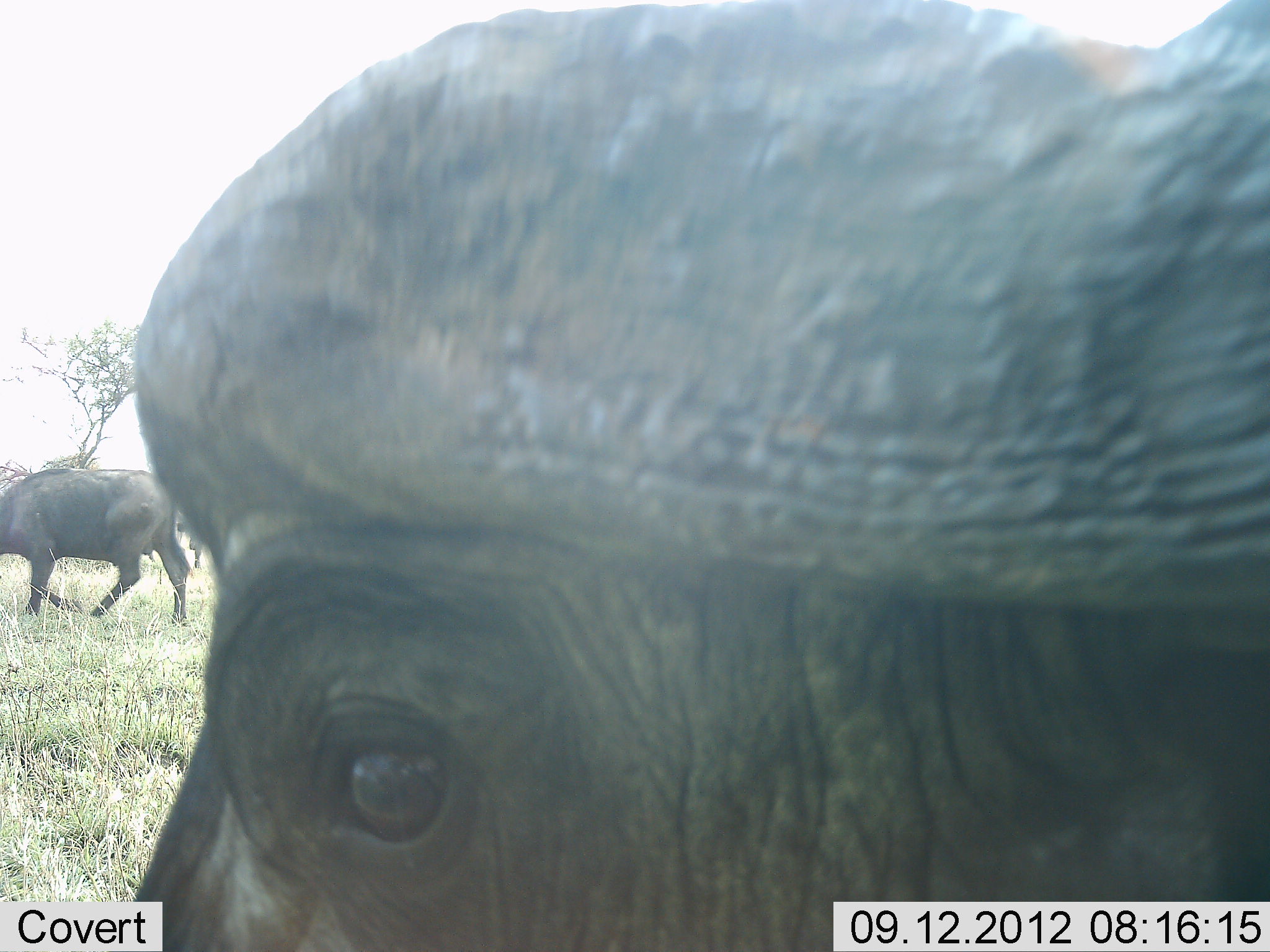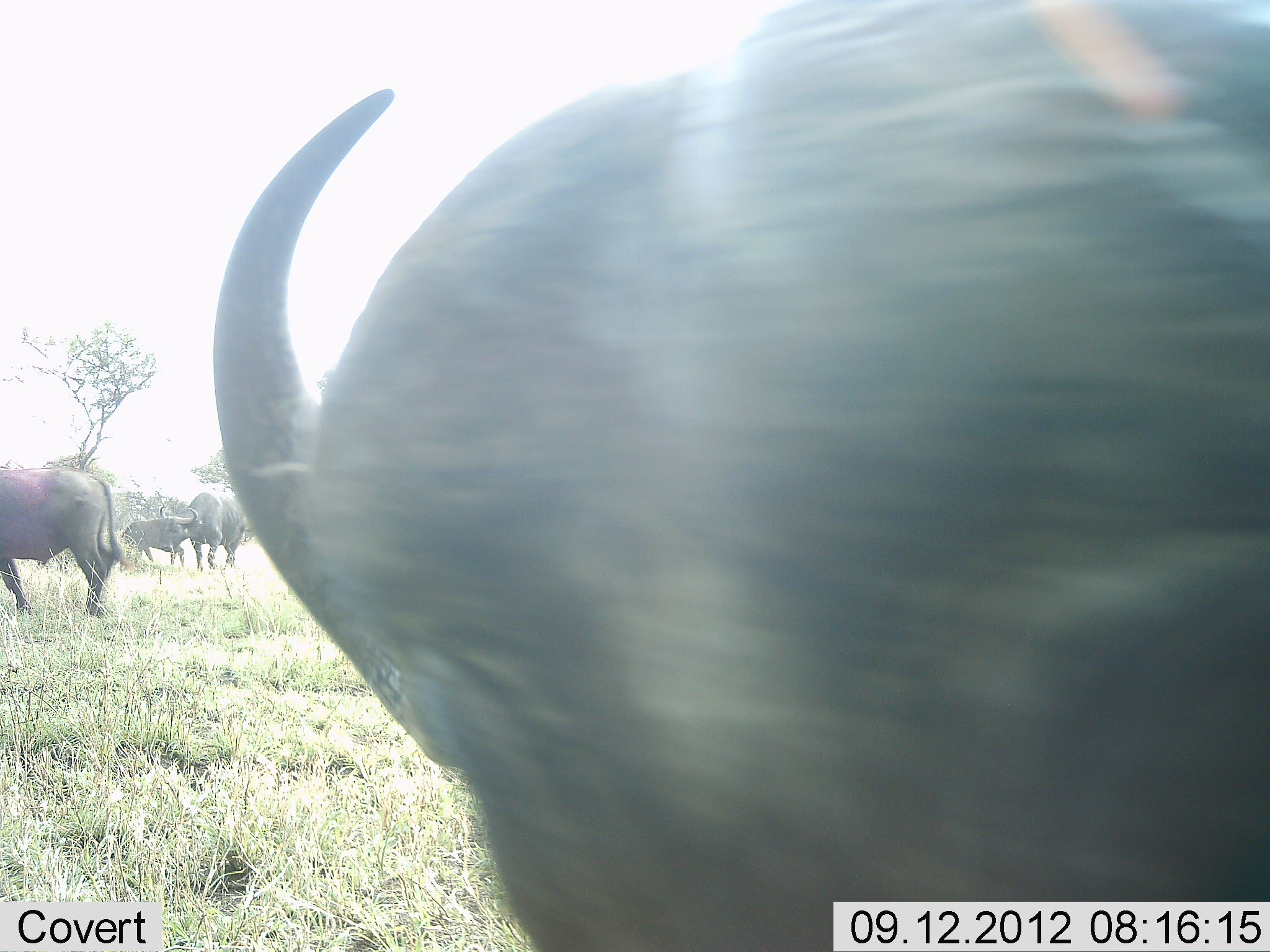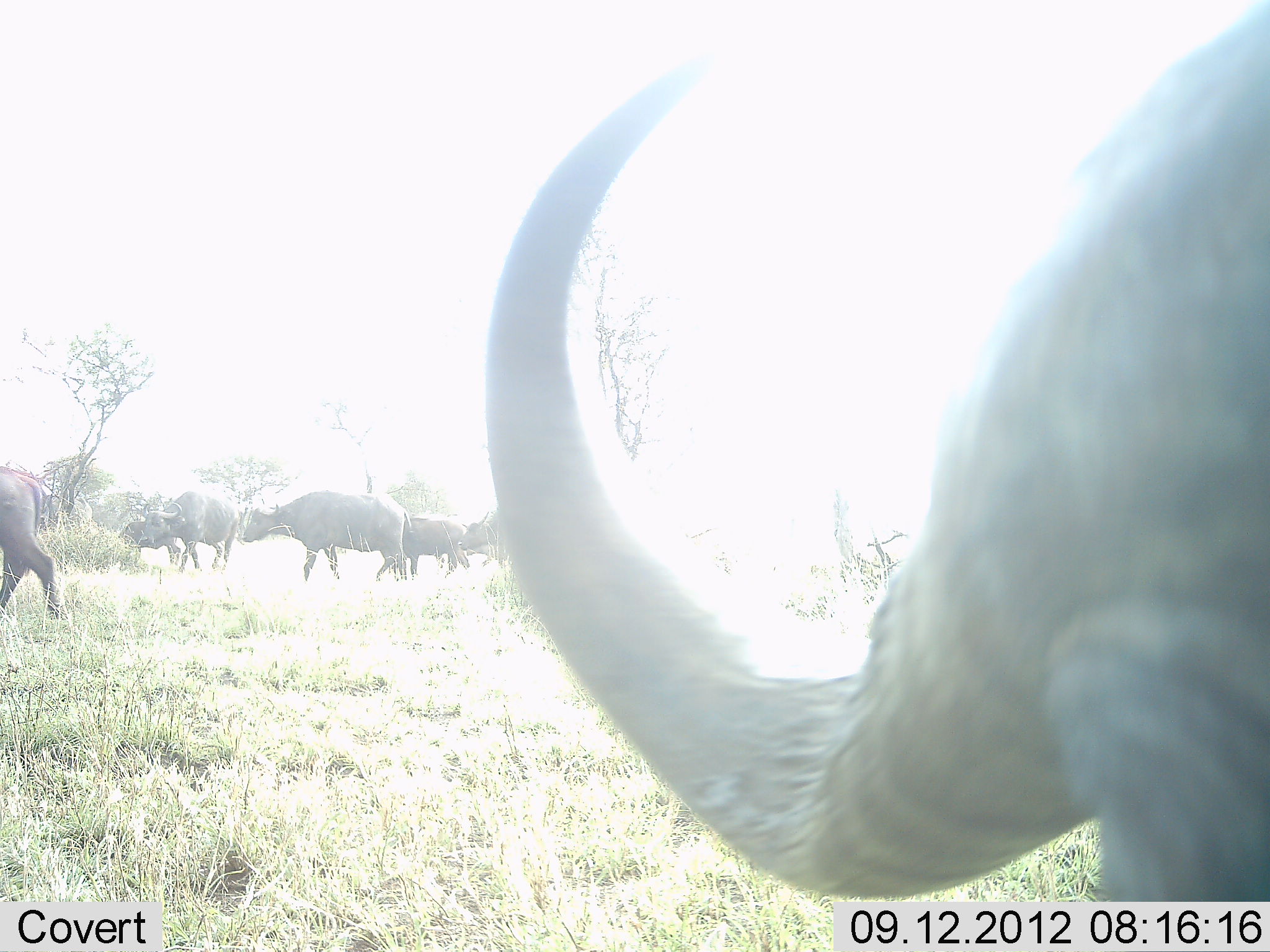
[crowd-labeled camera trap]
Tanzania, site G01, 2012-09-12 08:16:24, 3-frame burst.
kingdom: Animalia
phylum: Chordata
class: Mammalia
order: Artiodactyla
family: Bovidae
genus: Syncerus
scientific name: Syncerus caffer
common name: cape buffalo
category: buffalo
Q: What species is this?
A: Buffalo (cape buffalo) (Syncerus caffer).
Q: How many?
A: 7.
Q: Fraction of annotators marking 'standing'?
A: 20%.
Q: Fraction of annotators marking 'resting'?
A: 0%.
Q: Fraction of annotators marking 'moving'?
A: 90%.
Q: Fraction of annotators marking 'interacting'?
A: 10%.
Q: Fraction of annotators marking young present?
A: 10%.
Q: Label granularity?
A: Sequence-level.